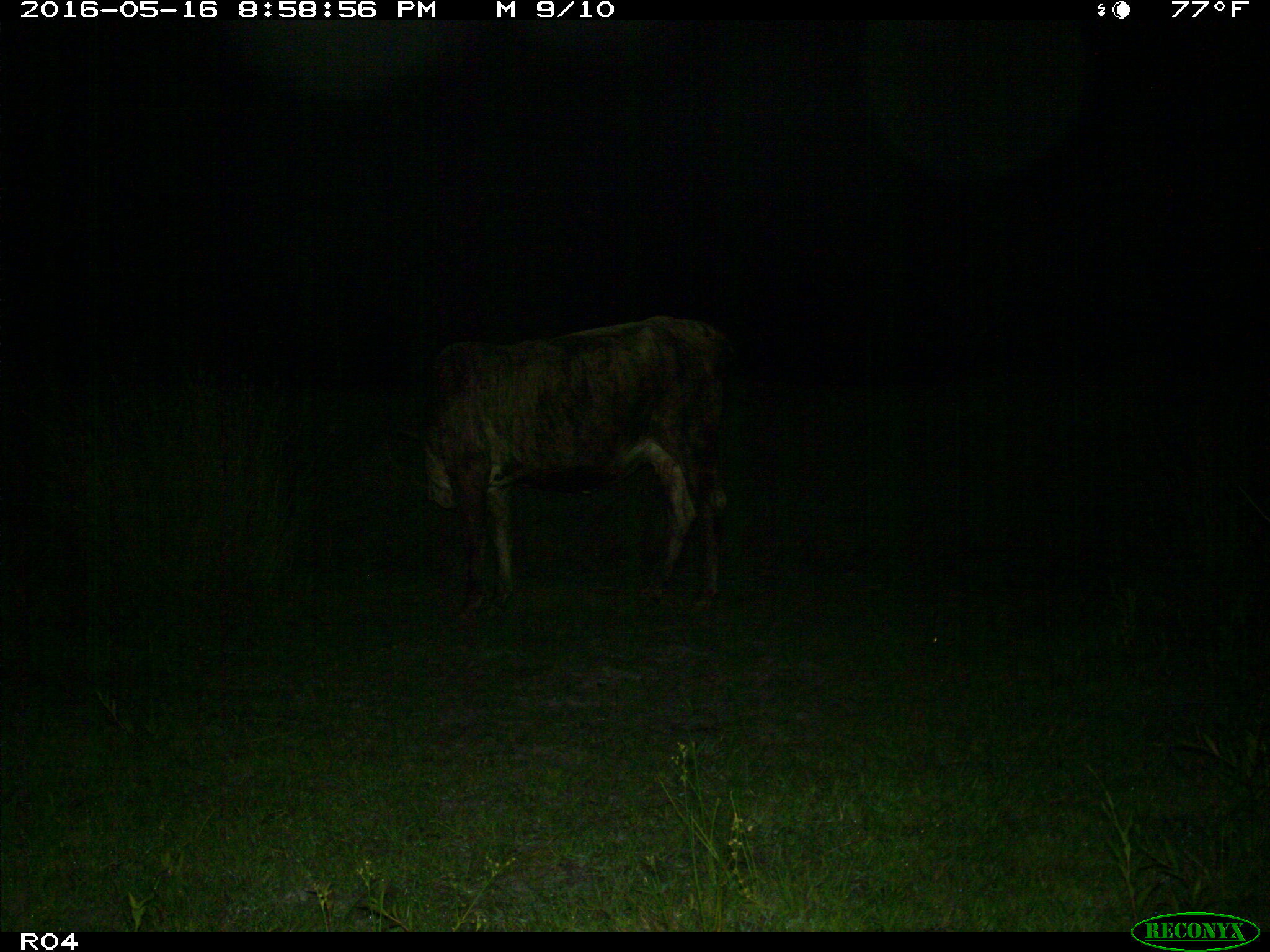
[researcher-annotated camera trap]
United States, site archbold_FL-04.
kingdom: Animalia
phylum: Chordata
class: Mammalia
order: Artiodactyla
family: Bovidae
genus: Bos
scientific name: Bos taurus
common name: domestic cow